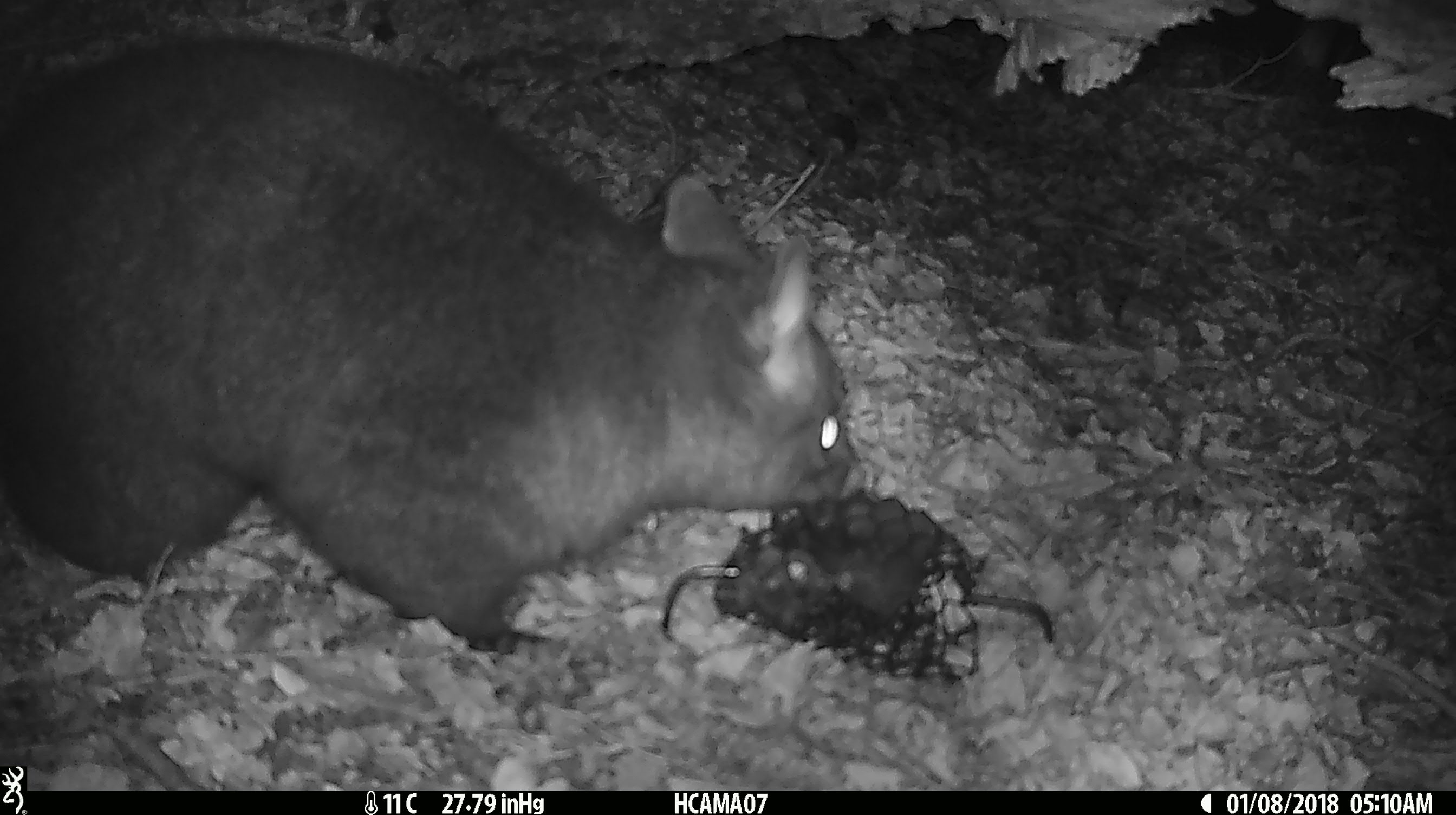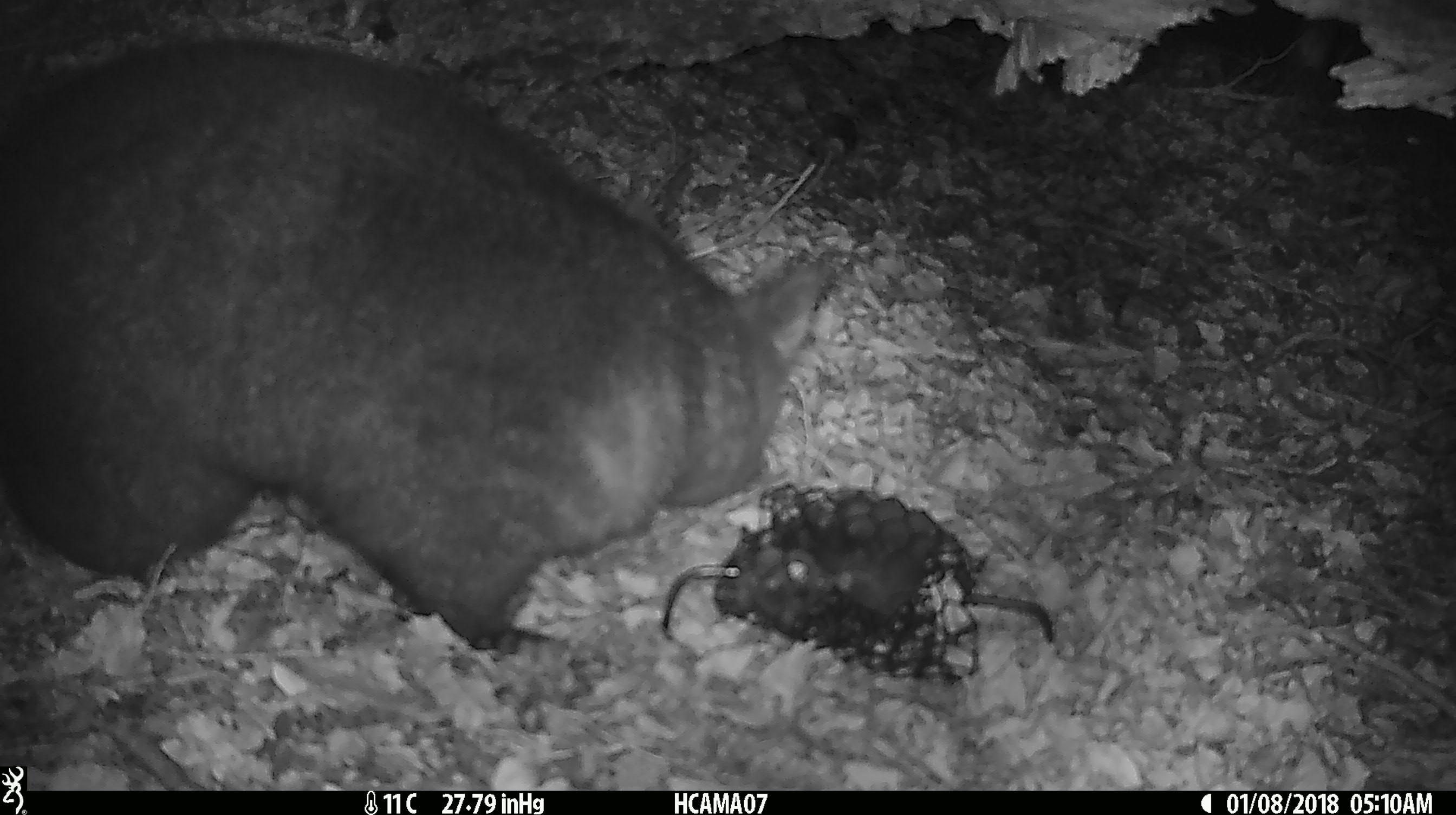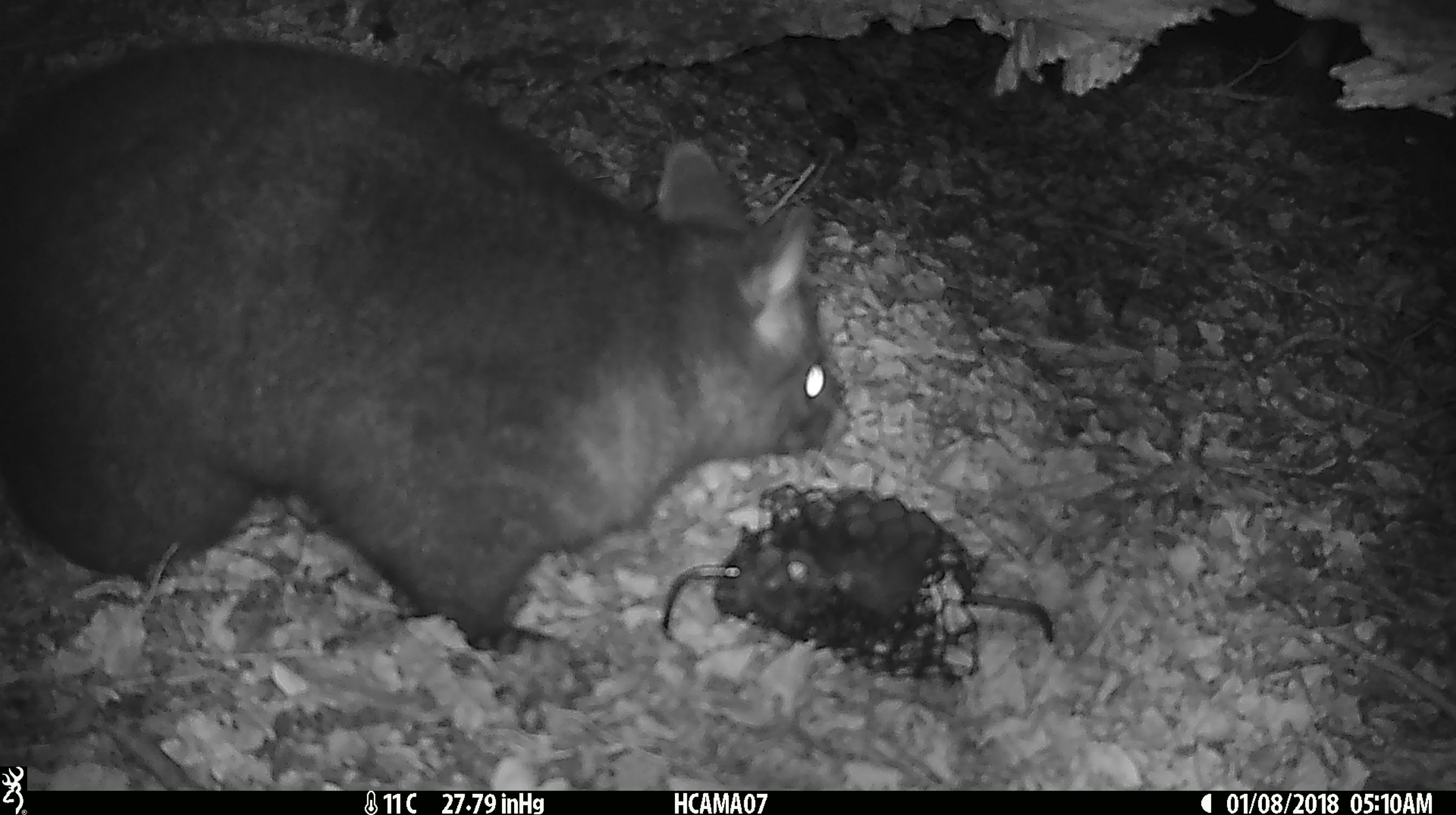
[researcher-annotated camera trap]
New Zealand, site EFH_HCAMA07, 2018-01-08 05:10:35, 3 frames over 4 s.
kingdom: Animalia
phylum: Chordata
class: Mammalia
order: Diprotodontia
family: Phalangeridae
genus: Trichosurus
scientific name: Trichosurus vulpecula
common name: common brushtail possum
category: possum